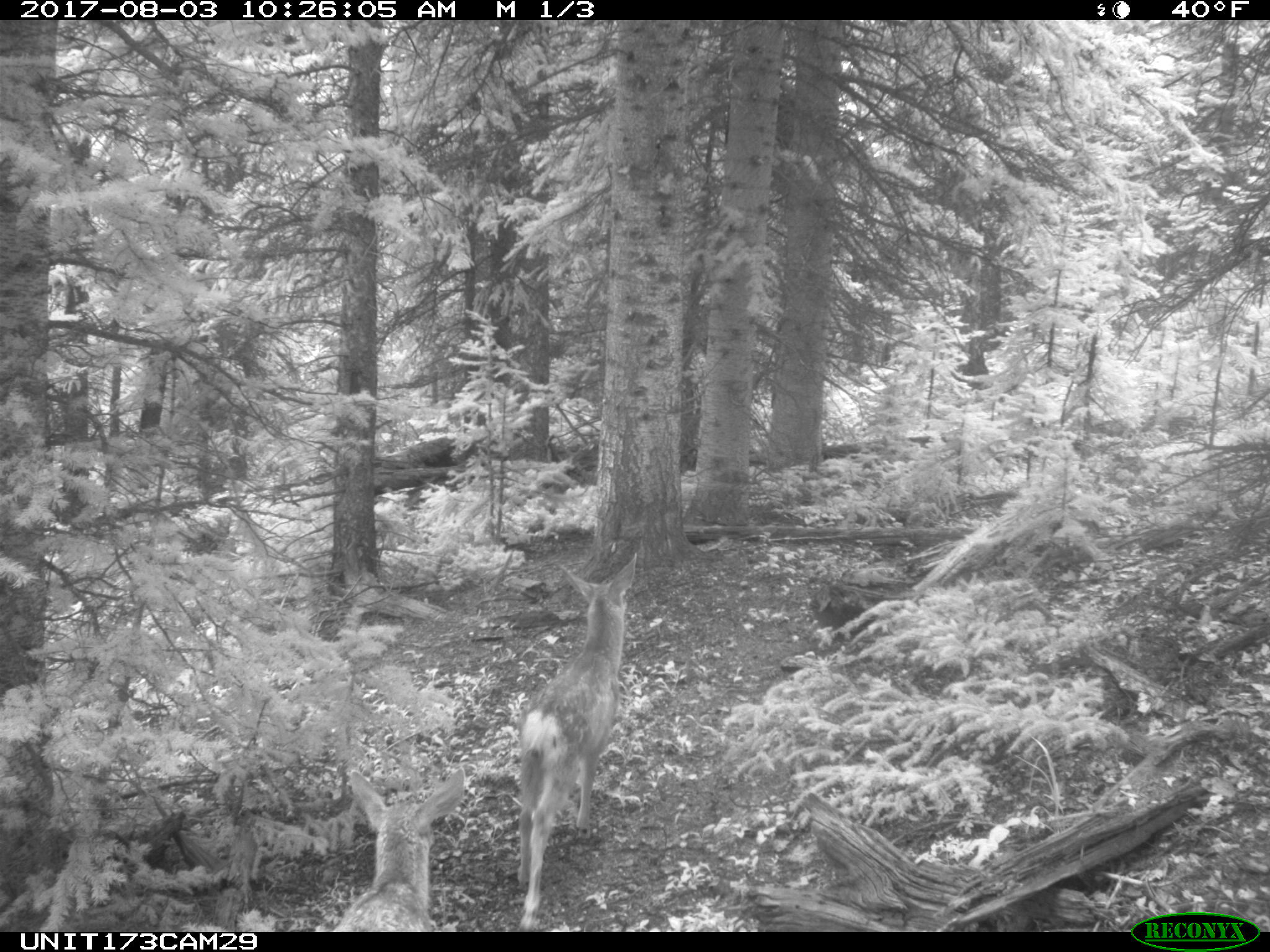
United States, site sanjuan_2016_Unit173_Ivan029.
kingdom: Animalia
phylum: Chordata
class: Mammalia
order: Artiodactyla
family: Cervidae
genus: Odocoileus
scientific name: Odocoileus hemionus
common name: mule deer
Odocoileus hemionus (mule deer).